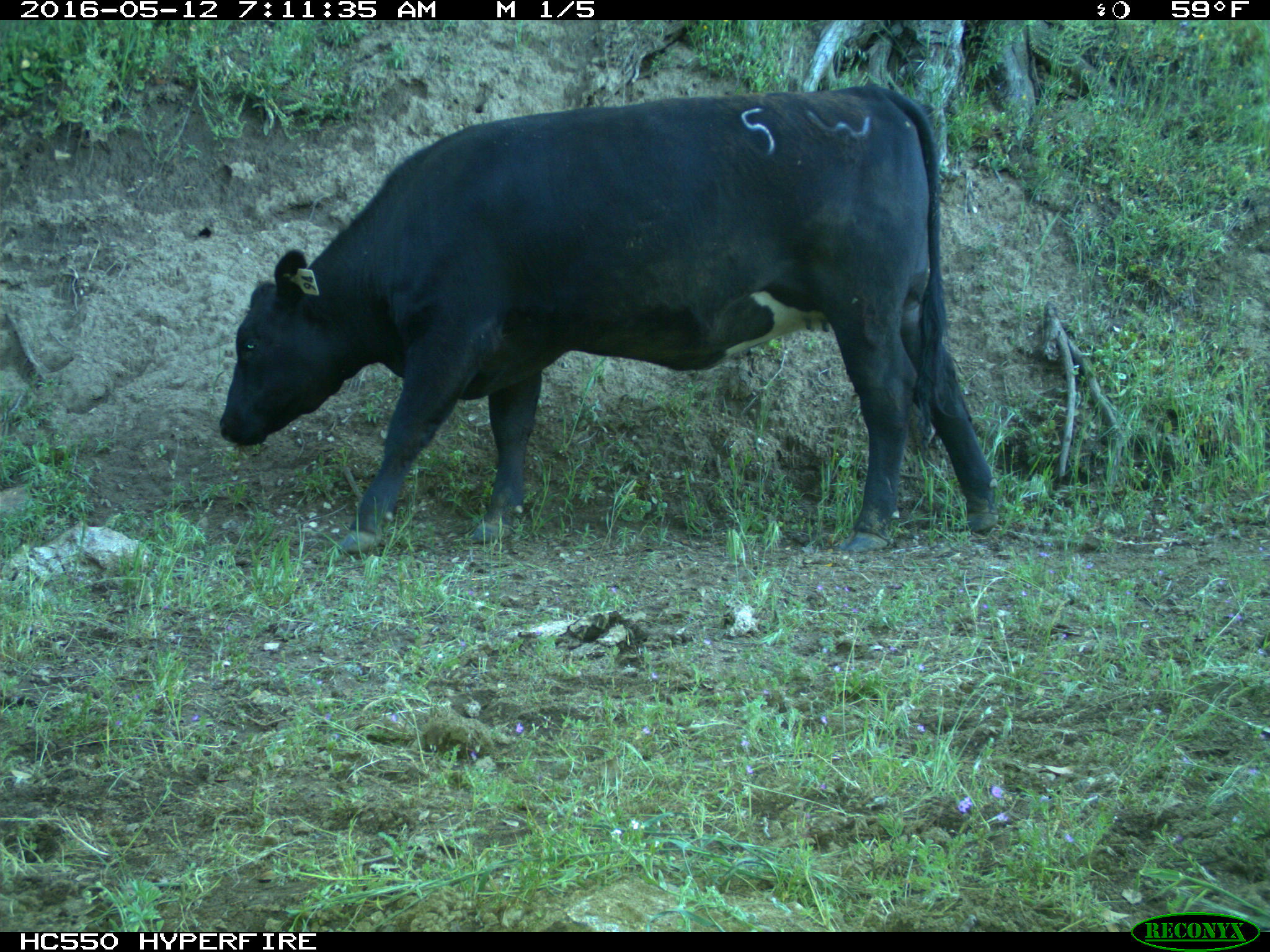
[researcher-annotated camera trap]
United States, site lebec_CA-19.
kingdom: Animalia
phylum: Chordata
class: Mammalia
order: Artiodactyla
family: Bovidae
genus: Bos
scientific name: Bos taurus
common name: domestic cow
Bos taurus (domestic cow).